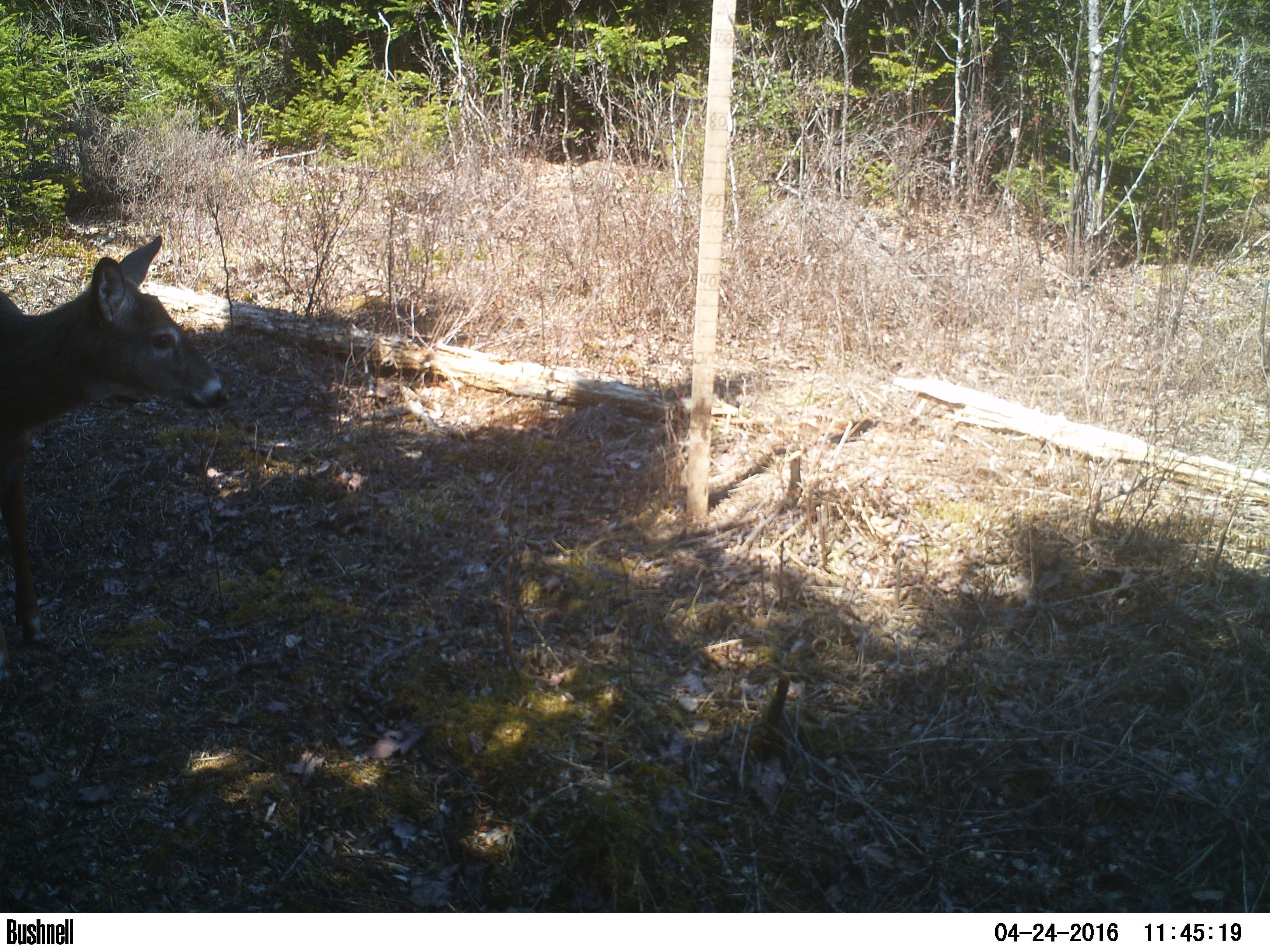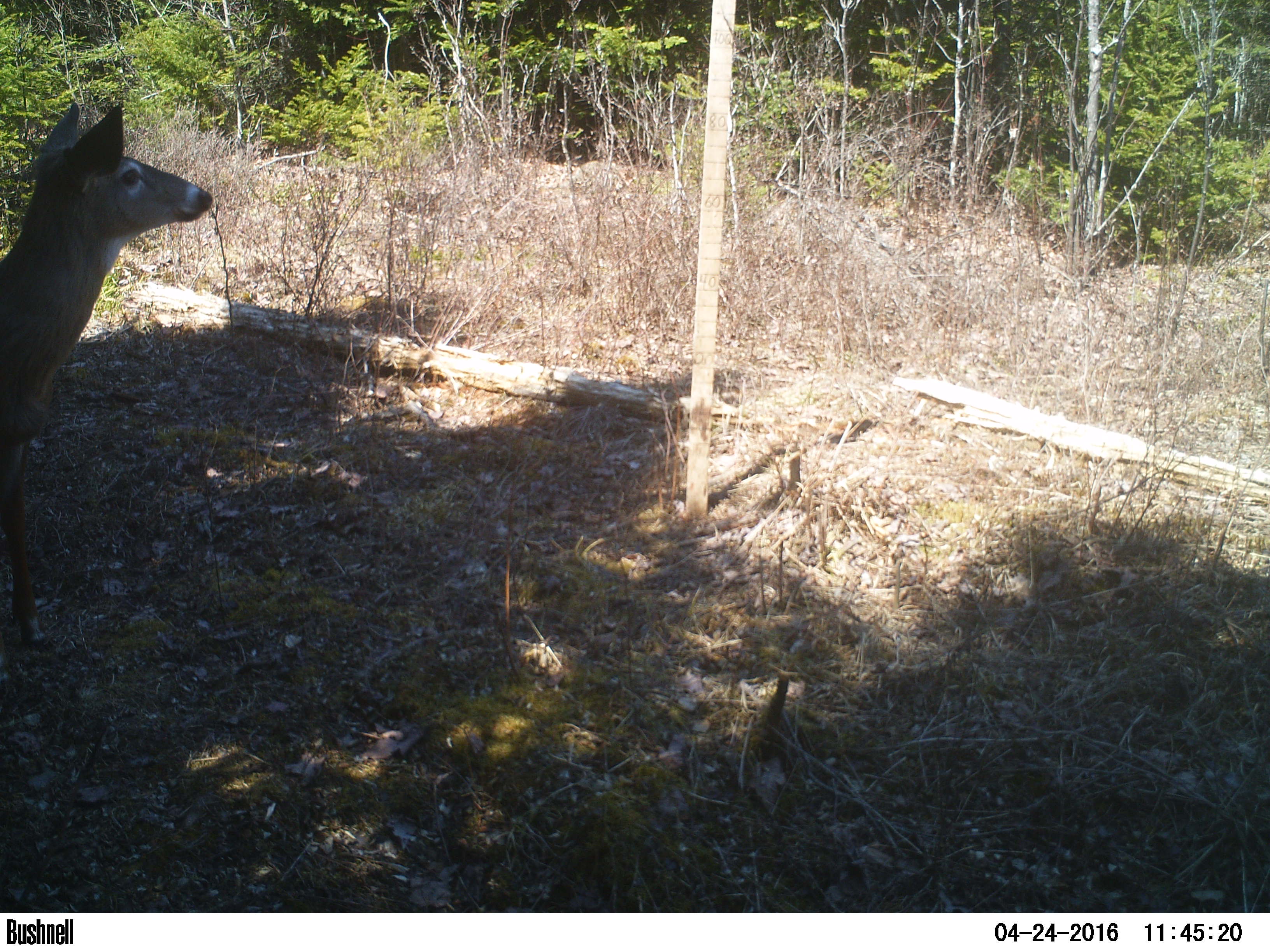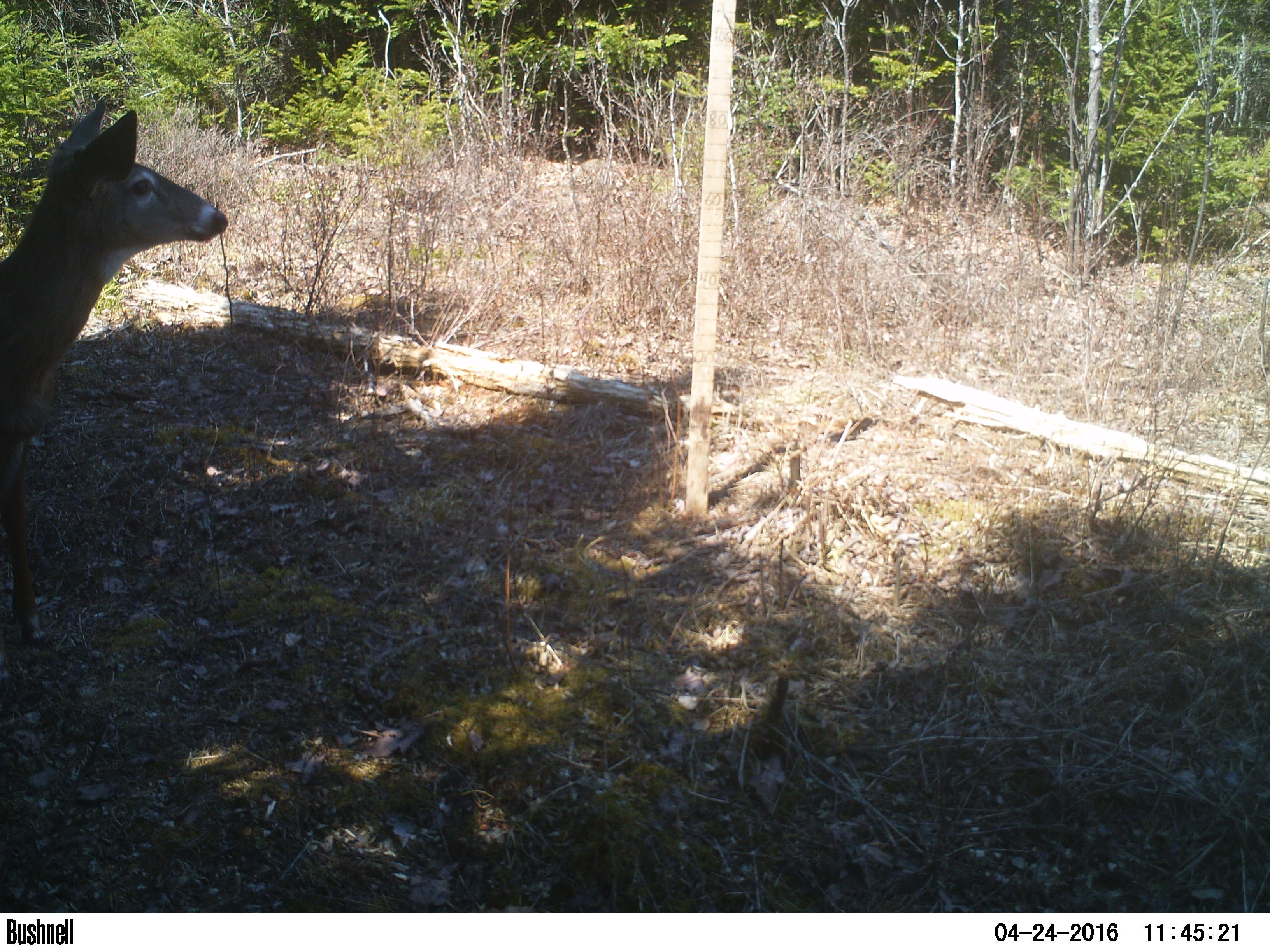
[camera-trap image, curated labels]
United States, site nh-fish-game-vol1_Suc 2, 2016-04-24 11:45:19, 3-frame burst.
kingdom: Animalia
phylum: Chordata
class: Mammalia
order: Artiodactyla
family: Cervidae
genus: Odocoileus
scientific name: Odocoileus virginianus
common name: white-tailed deer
White-tailed deer (Odocoileus virginianus).